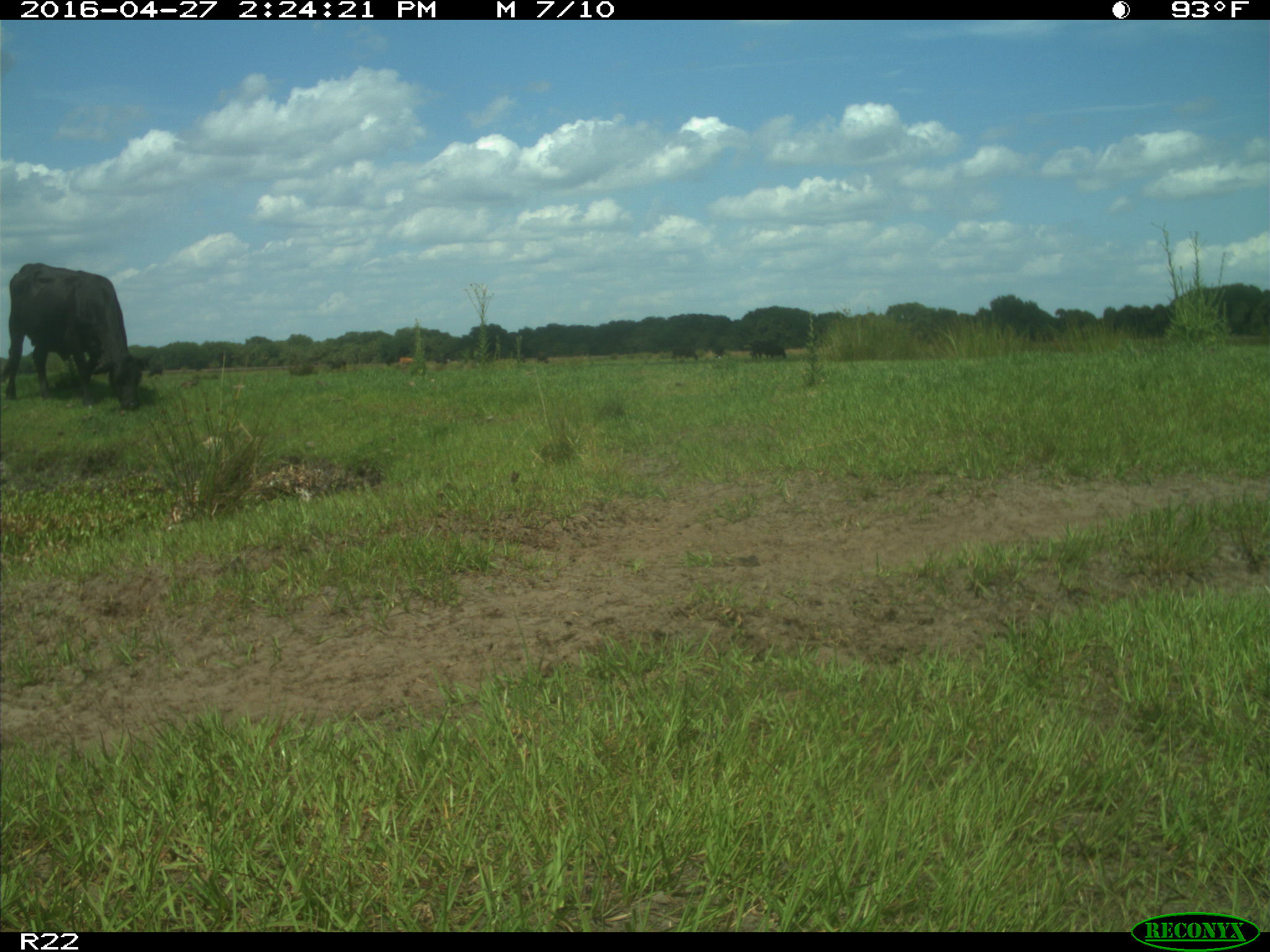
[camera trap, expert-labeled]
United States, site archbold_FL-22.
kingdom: Animalia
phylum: Chordata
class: Mammalia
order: Artiodactyla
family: Bovidae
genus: Bos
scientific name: Bos taurus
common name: domestic cow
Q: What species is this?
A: Bos taurus (domestic cow).